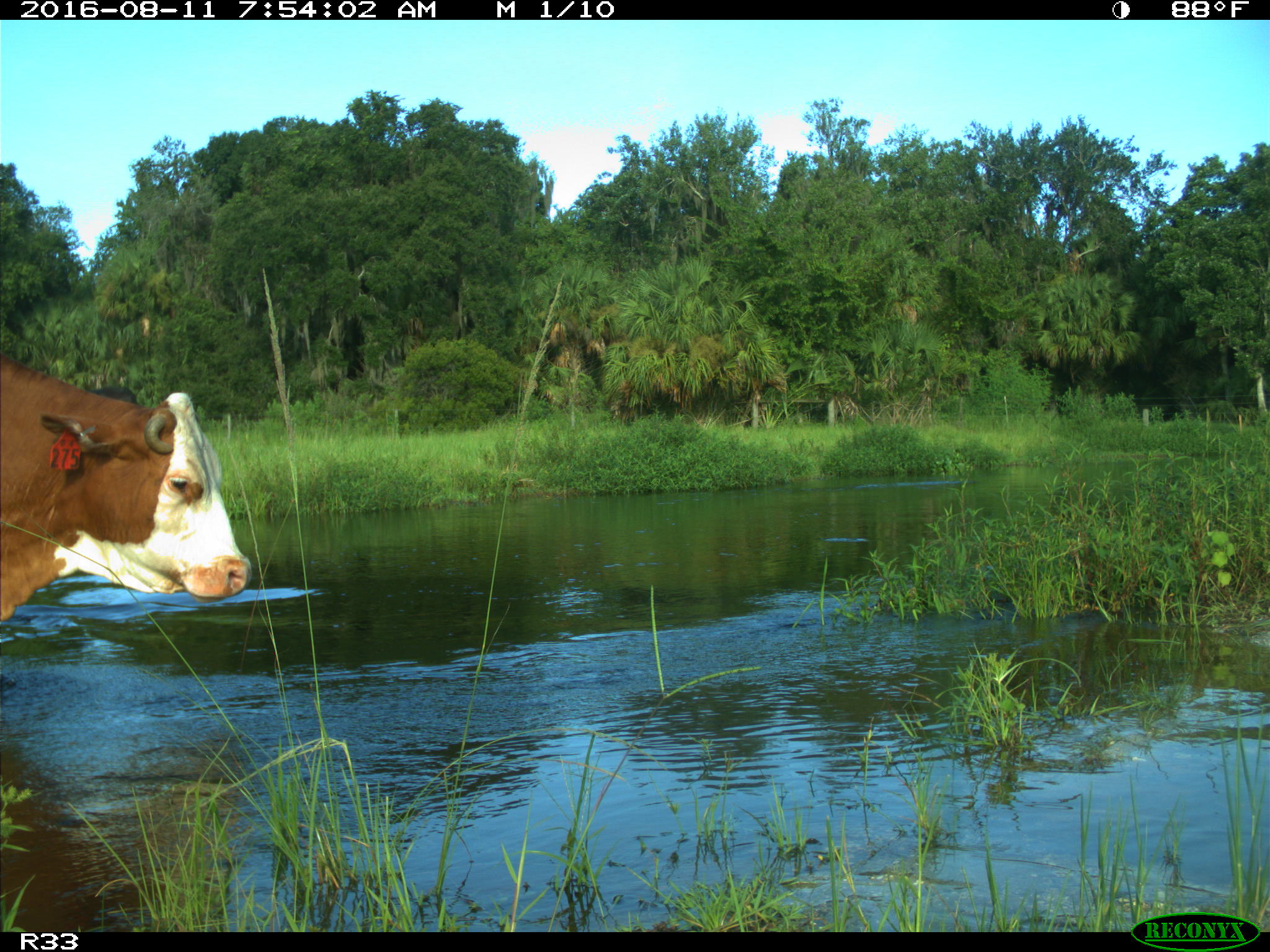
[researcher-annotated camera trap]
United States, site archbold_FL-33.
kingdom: Animalia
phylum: Chordata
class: Mammalia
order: Artiodactyla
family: Bovidae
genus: Bos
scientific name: Bos taurus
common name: domestic cow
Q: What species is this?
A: Bos taurus (domestic cow).